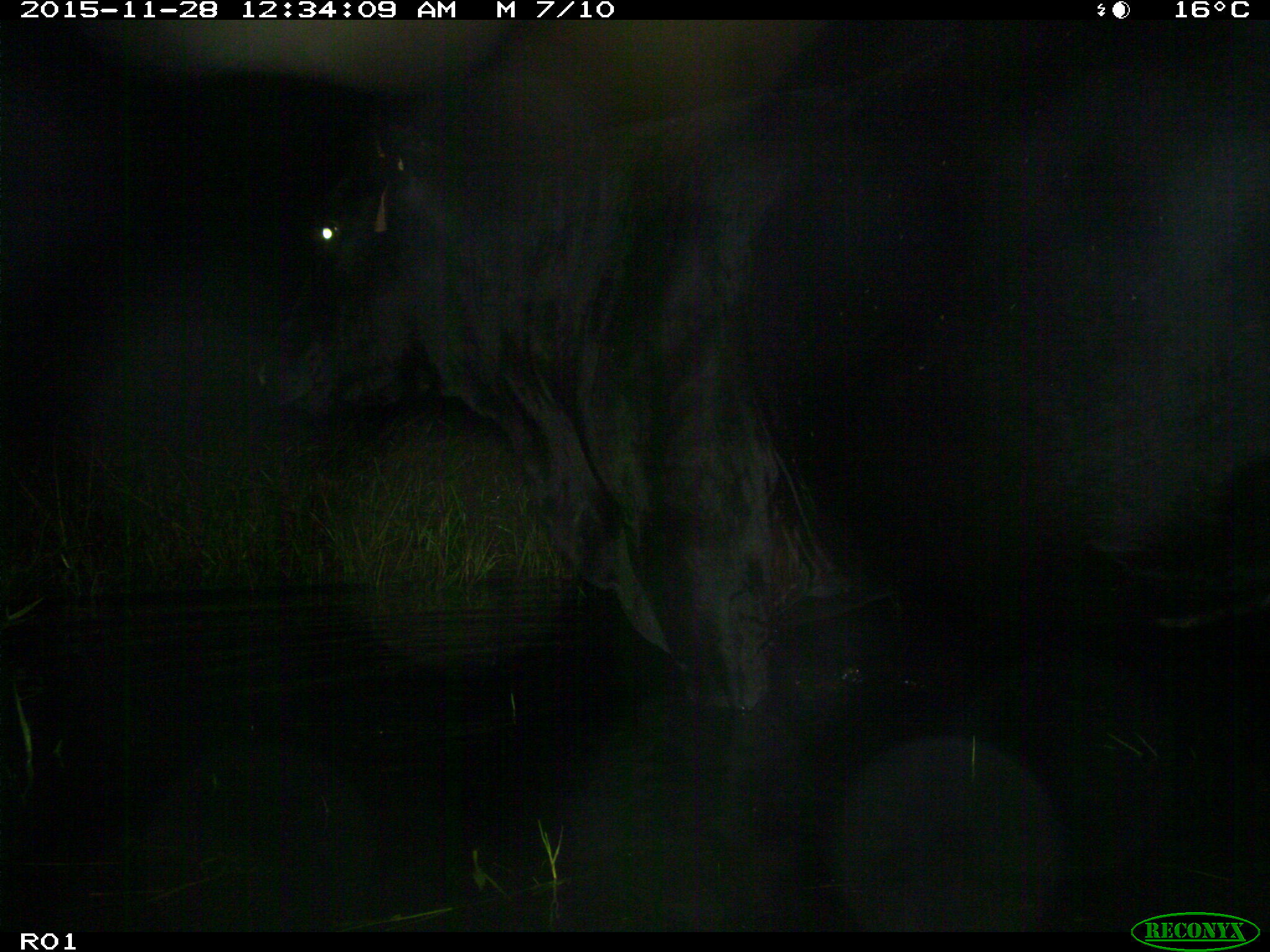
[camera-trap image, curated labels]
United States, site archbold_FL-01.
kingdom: Animalia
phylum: Chordata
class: Mammalia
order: Artiodactyla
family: Bovidae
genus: Bos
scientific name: Bos taurus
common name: domestic cow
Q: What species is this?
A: Bos taurus (domestic cow).